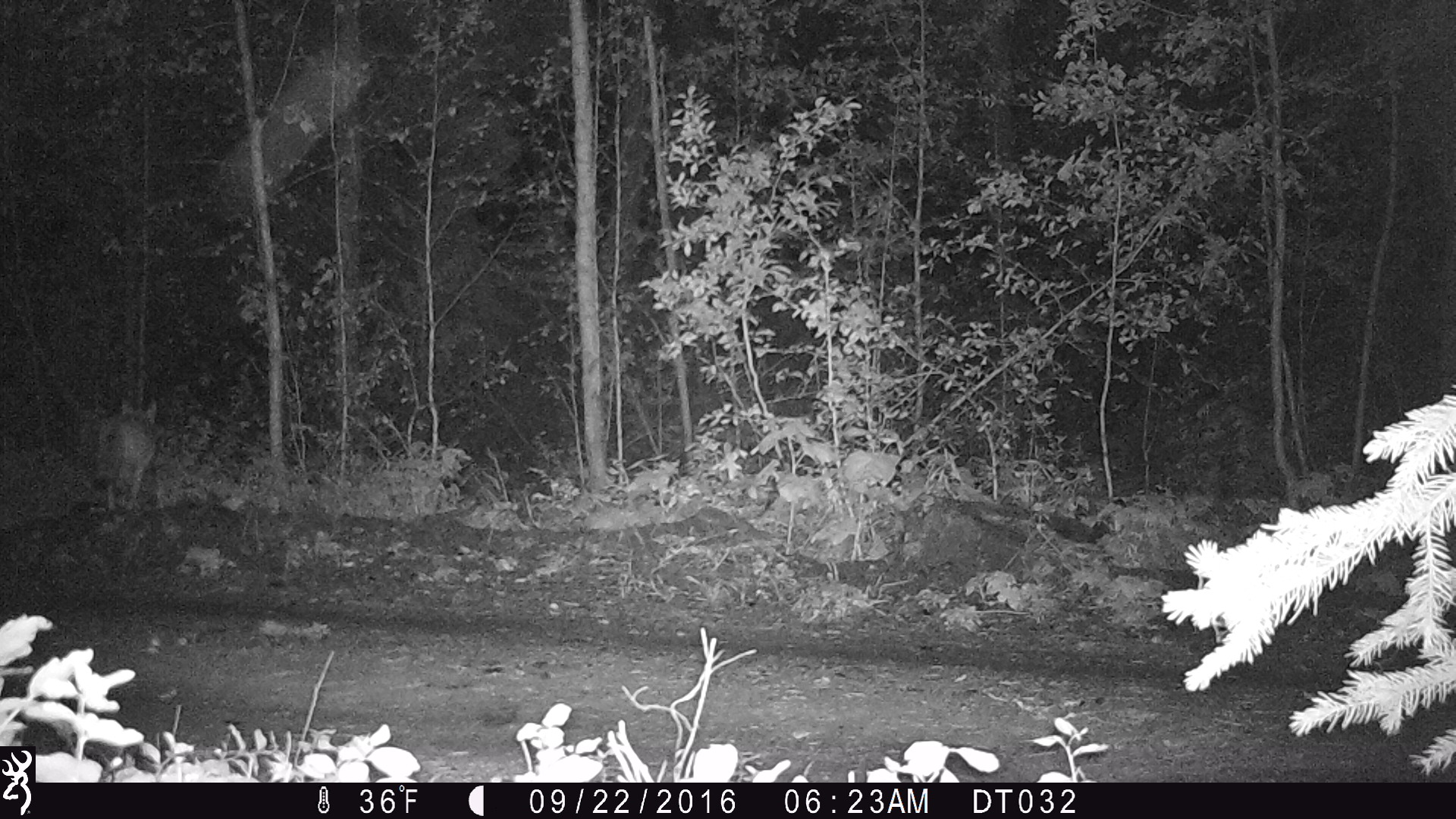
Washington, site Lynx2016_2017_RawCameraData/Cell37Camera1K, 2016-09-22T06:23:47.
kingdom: Animalia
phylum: Chordata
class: Mammalia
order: Carnivora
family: Canidae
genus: Canis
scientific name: Canis latrans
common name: coyote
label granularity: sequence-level